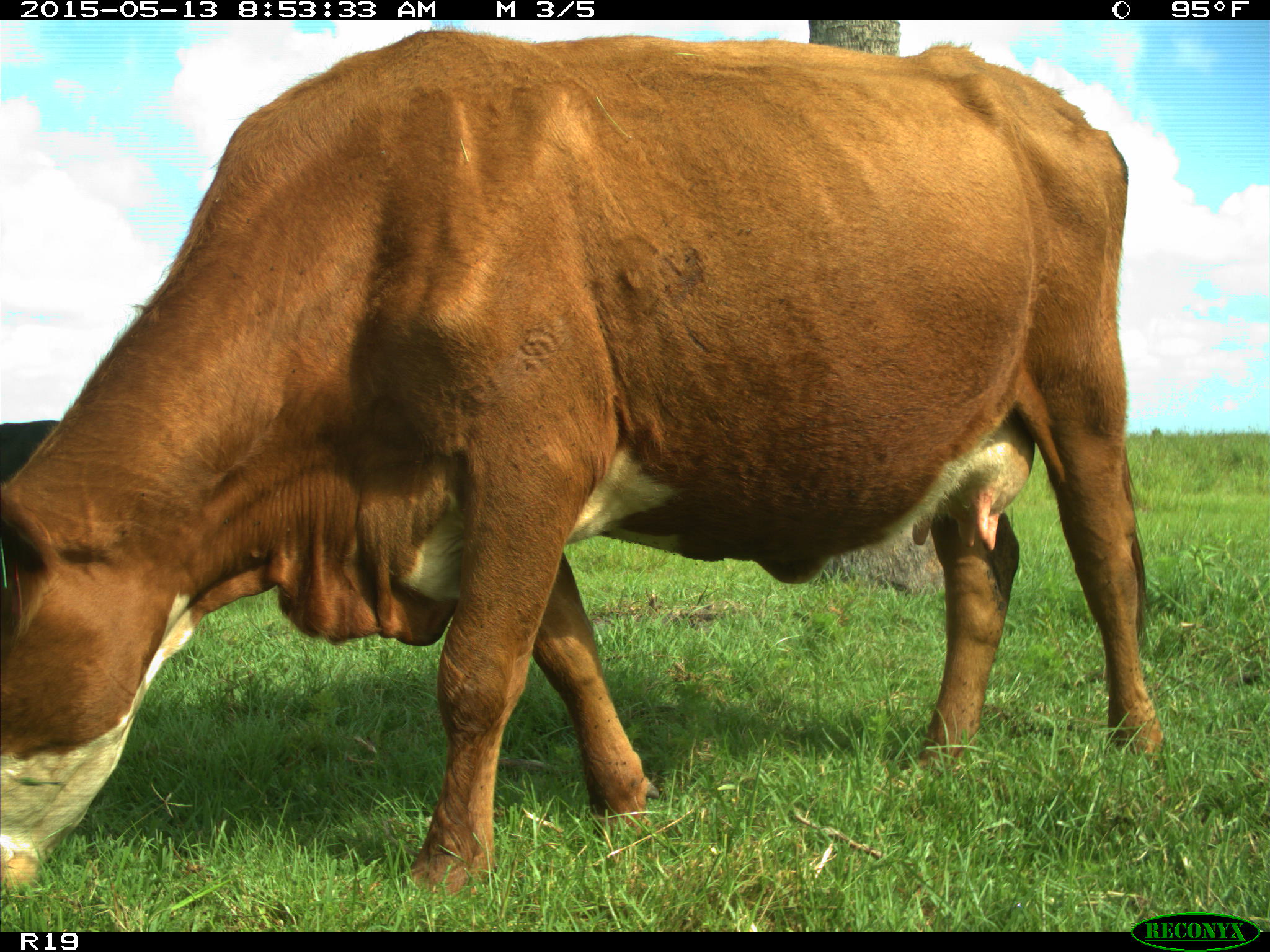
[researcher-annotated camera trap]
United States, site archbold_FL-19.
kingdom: Animalia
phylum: Chordata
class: Mammalia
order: Artiodactyla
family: Bovidae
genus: Bos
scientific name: Bos taurus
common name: domestic cow